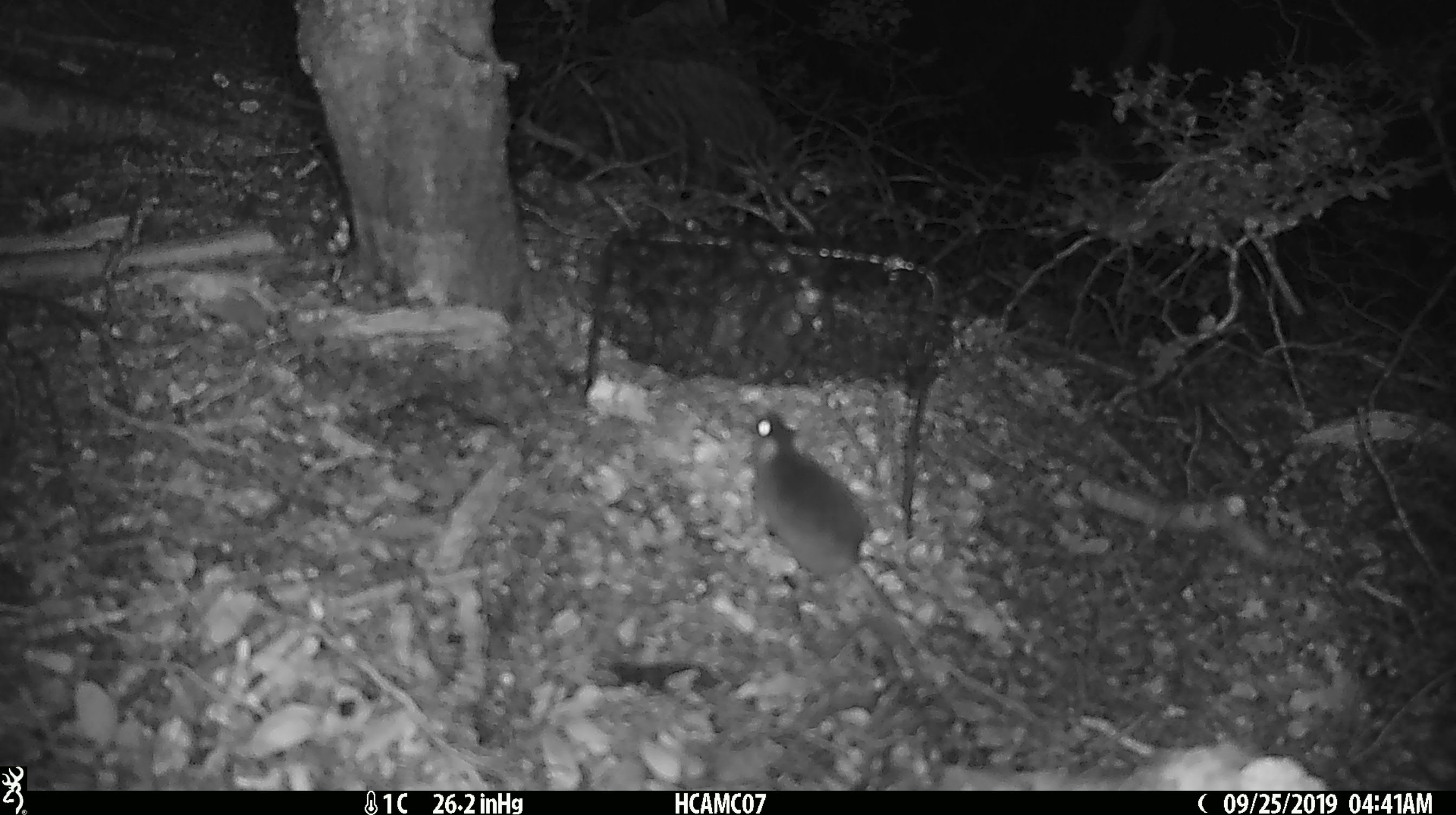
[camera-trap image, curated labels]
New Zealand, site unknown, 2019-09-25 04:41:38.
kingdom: Animalia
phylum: Chordata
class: Mammalia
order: Rodentia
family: Muridae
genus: Mus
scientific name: Mus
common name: mouse